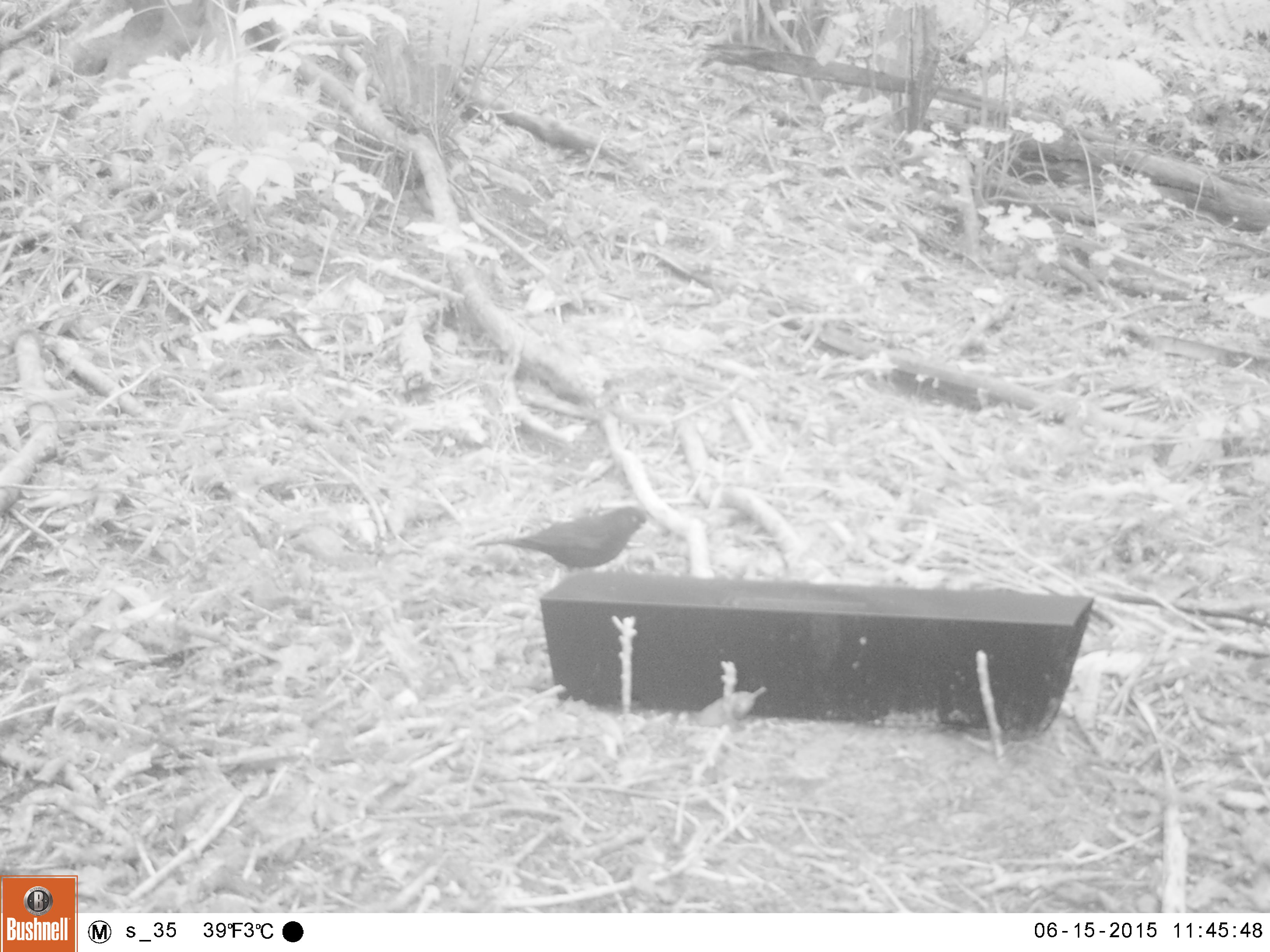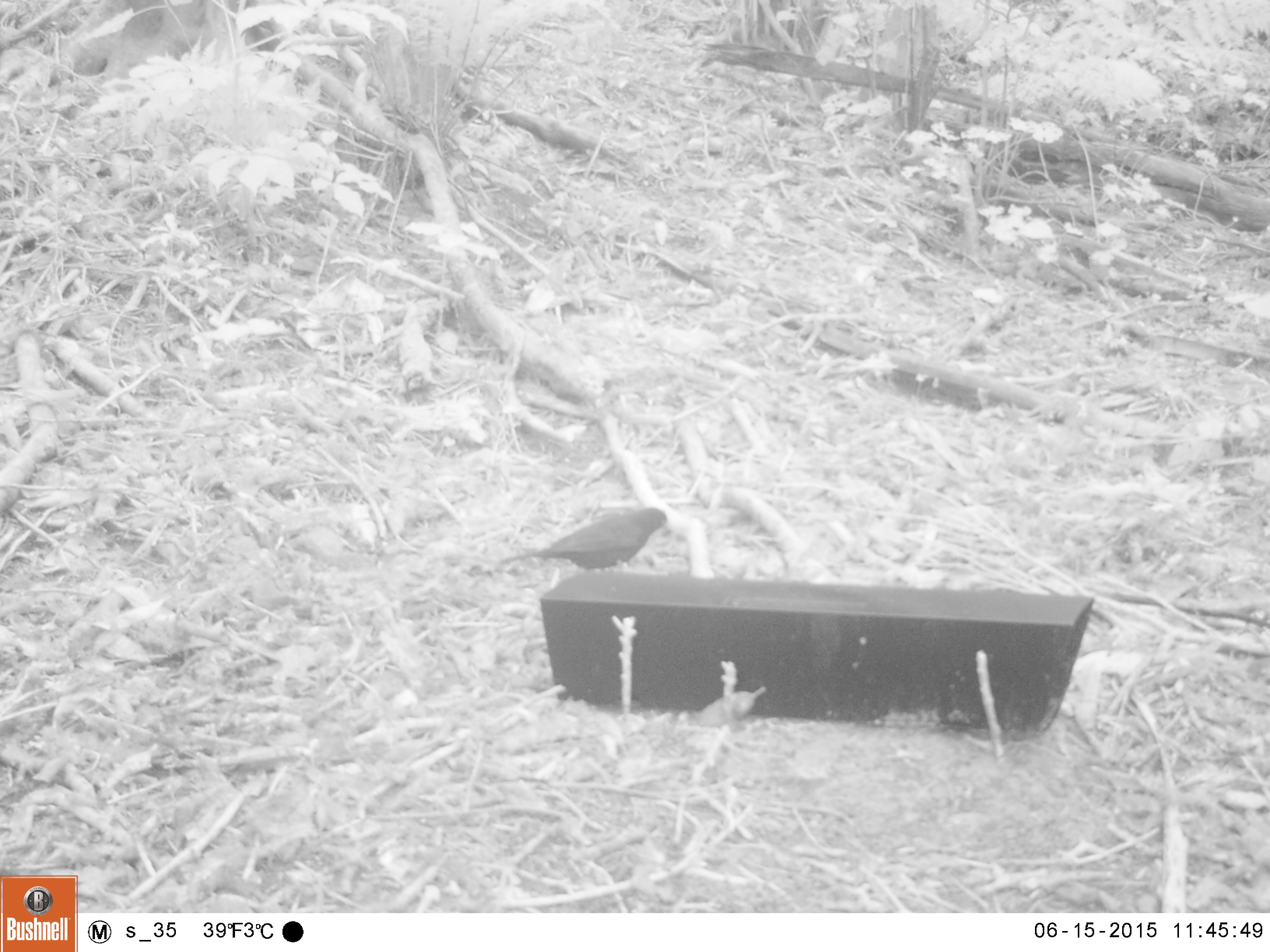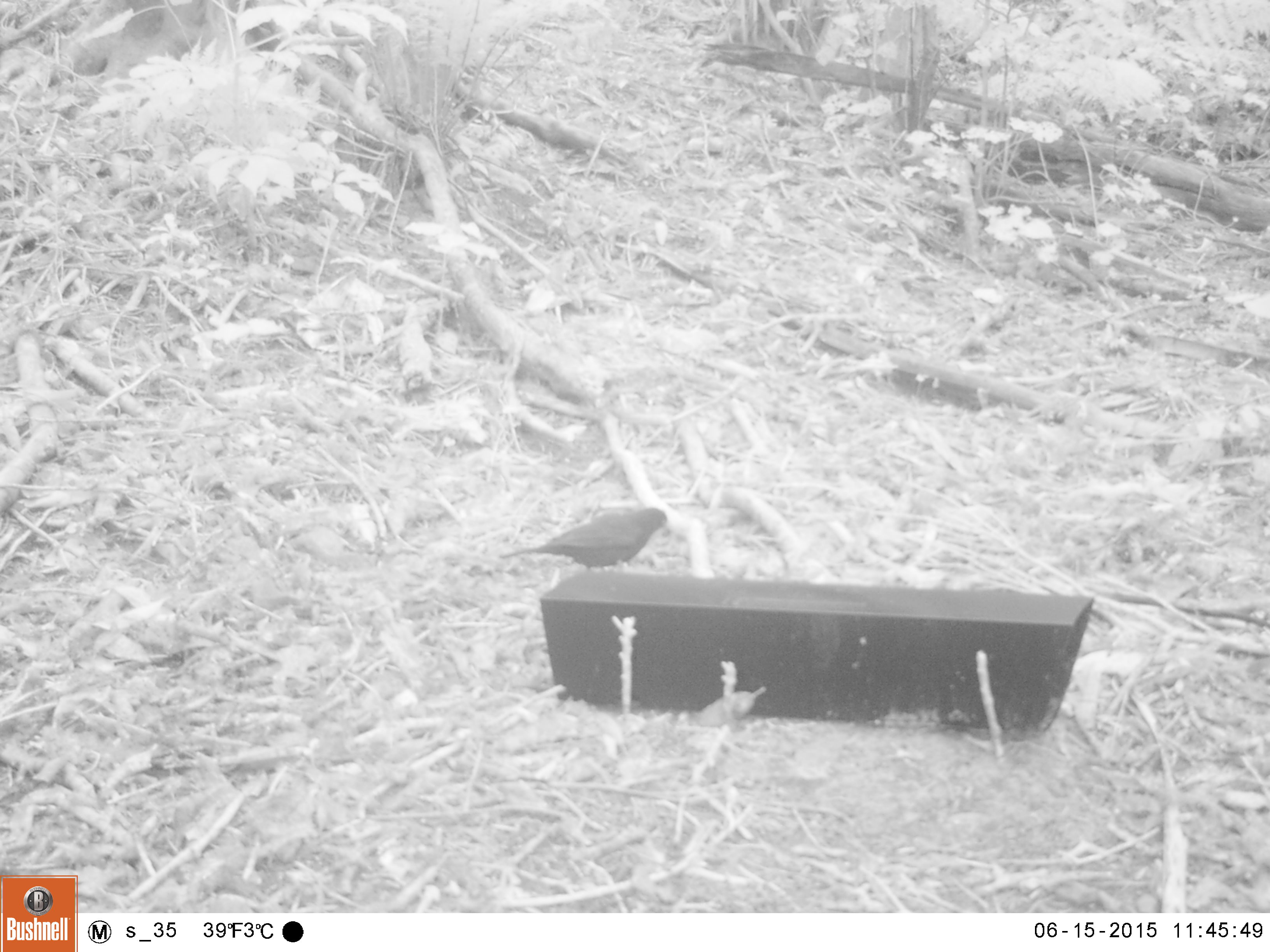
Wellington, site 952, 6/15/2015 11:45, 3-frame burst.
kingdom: Animalia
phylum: Chordata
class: Aves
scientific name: Aves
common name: bird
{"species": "bird (Aves)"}